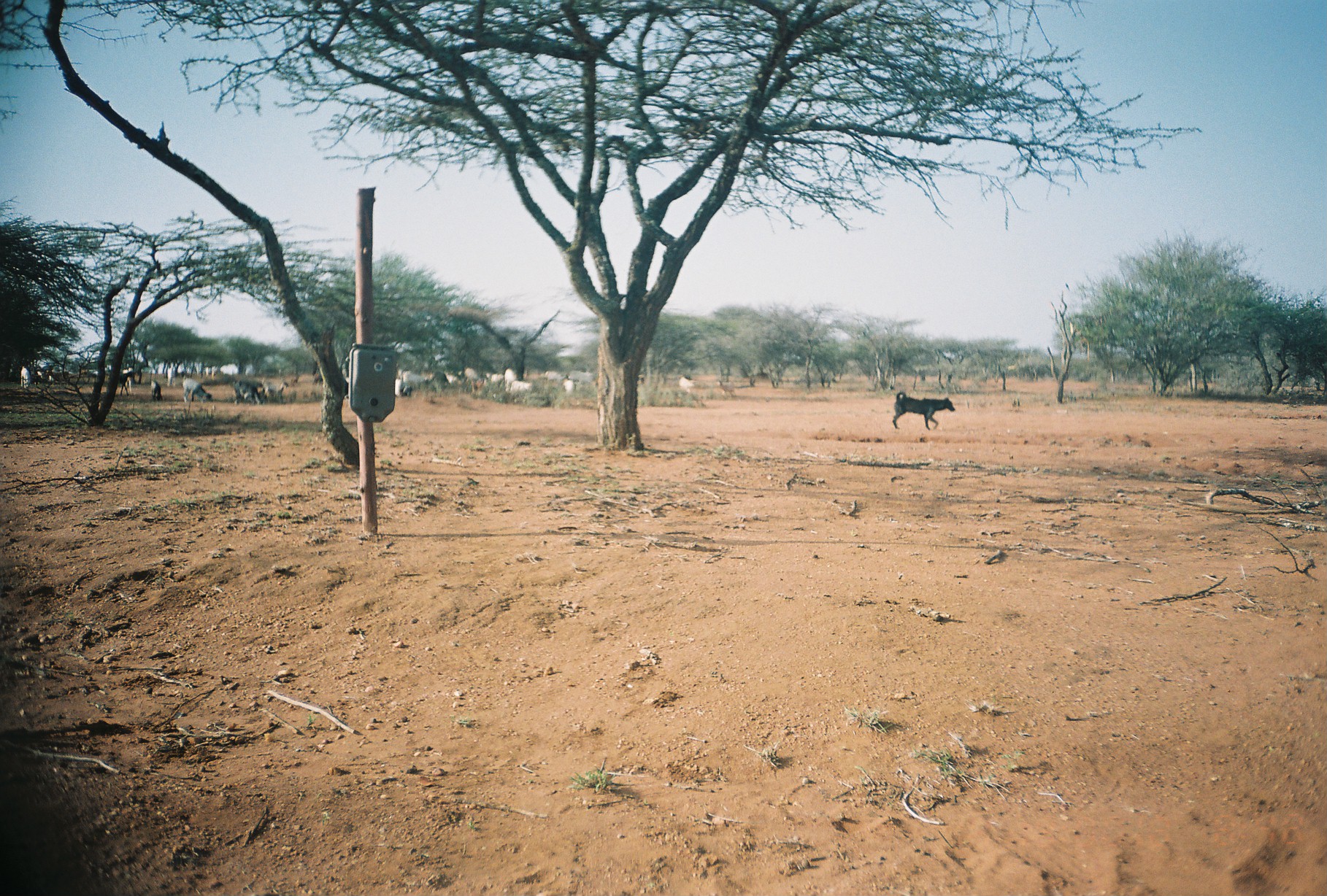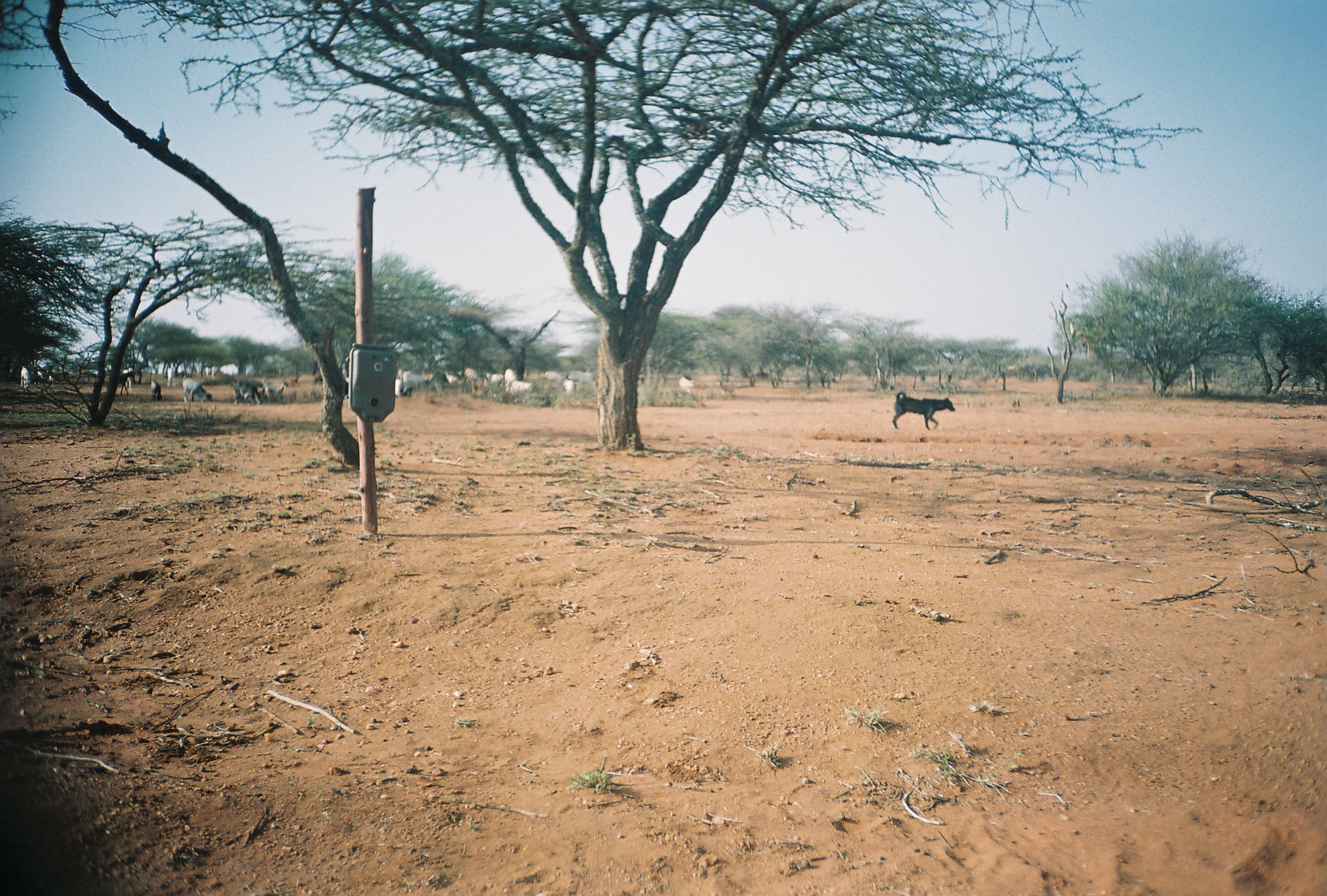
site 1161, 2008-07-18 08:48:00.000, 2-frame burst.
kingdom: Animalia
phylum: Chordata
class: Mammalia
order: Artiodactyla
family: Bovidae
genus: Capra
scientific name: Capra aegagrus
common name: wild goat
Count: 25.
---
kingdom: Animalia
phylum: Chordata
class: Mammalia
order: Carnivora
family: Canidae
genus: Canis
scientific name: Canis familiaris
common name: domestic dog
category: canis lupus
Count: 1.